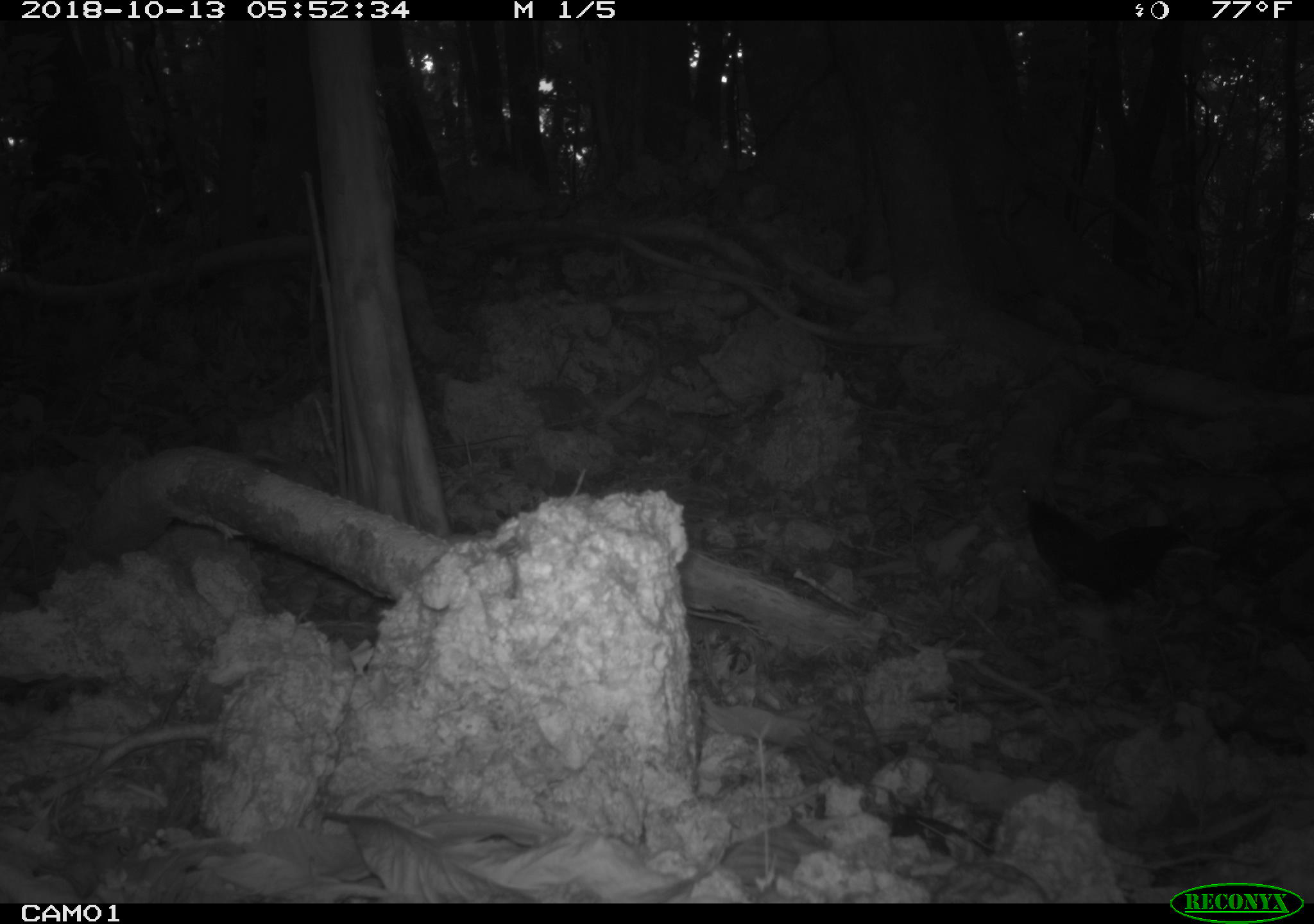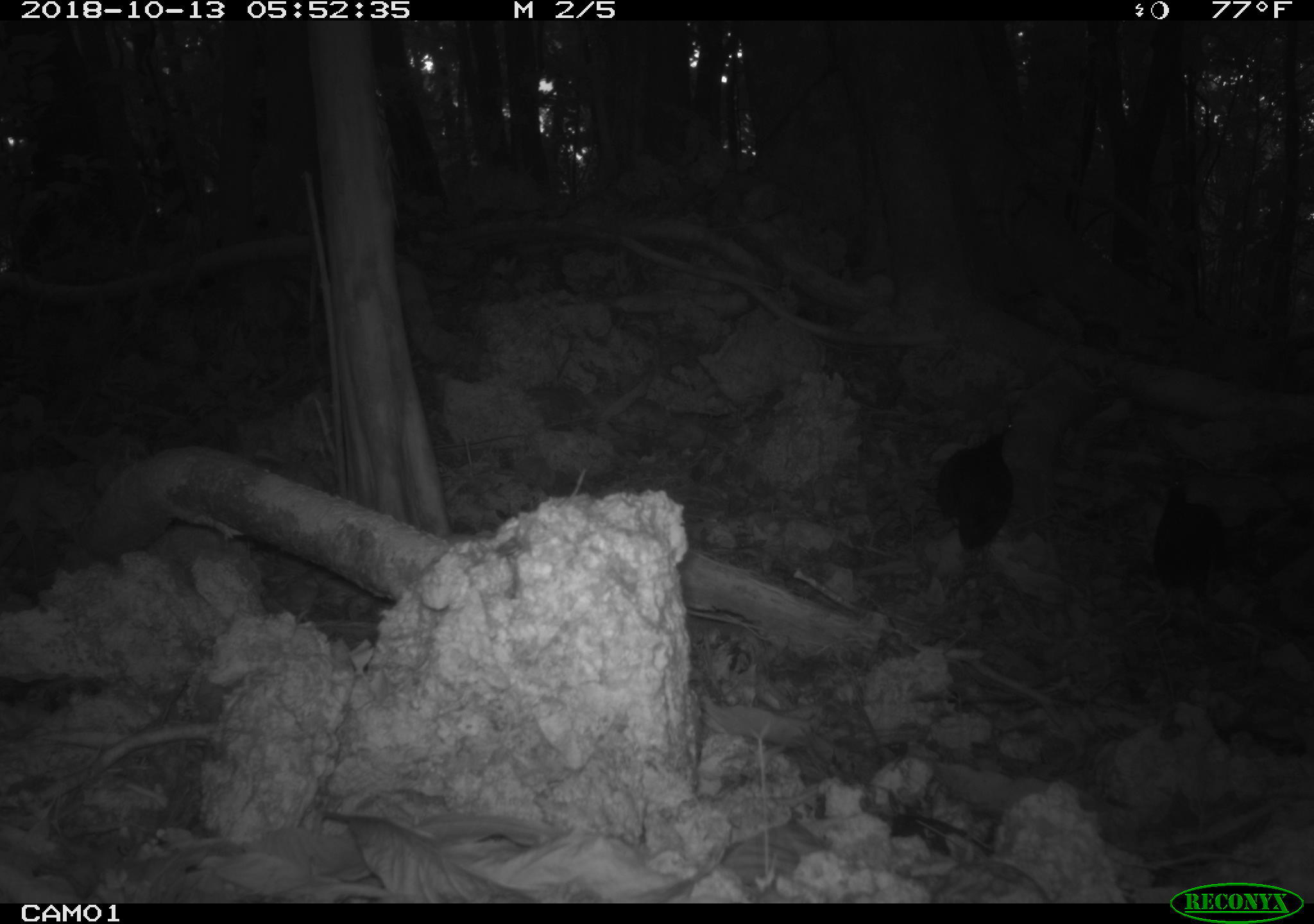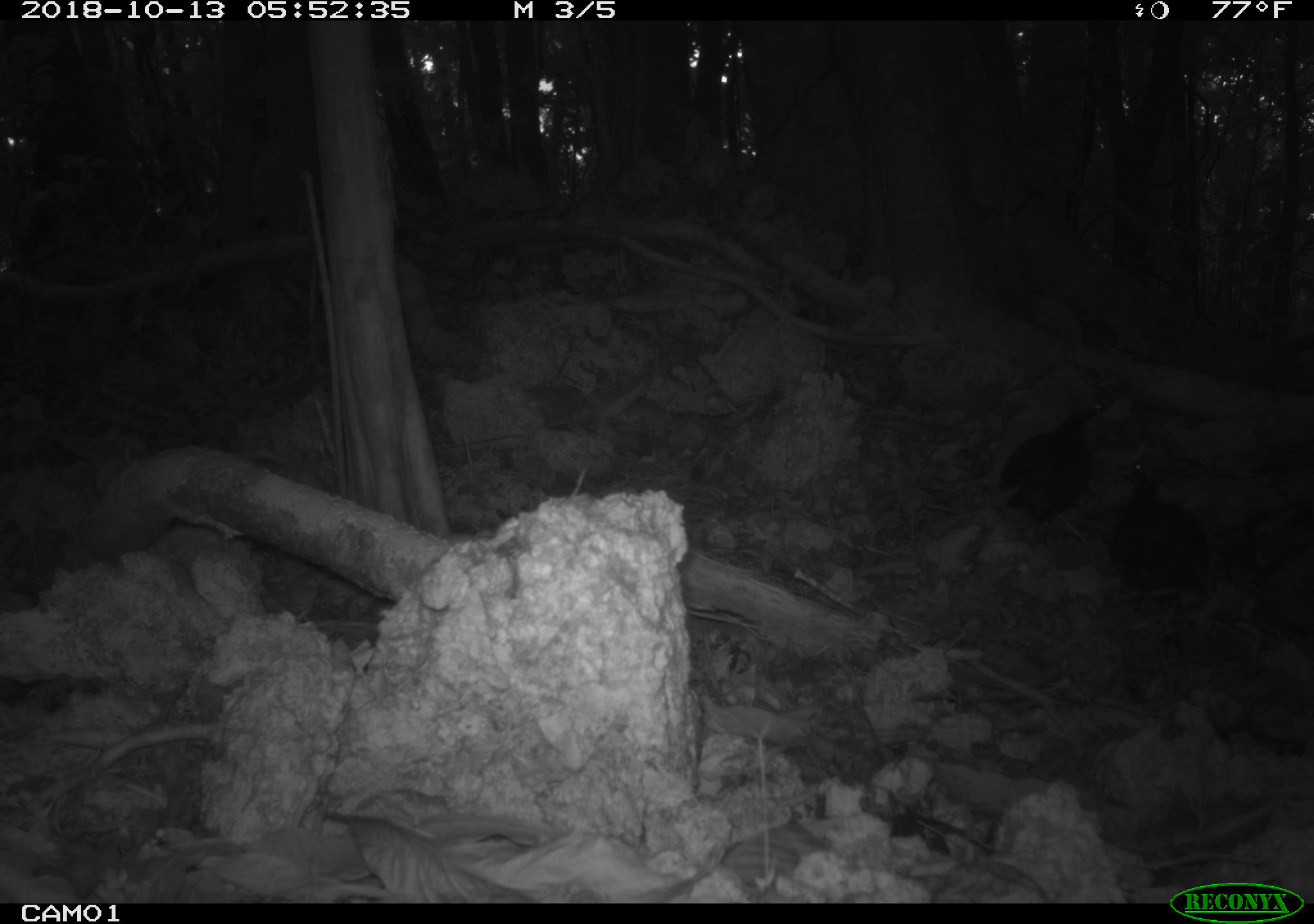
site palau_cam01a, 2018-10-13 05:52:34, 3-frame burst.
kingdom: Animalia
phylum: Chordata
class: Aves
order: Galliformes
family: Megapodiidae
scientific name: Megapodiidae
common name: megapode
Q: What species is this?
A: Megapode (Megapodiidae).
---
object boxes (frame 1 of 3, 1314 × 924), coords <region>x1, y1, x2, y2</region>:
megapode: <region>1016, 495, 1103, 603</region>; <region>1103, 515, 1185, 600</region>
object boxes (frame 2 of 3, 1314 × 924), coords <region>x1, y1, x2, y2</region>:
megapode: <region>933, 409, 1017, 555</region>; <region>1150, 469, 1224, 617</region>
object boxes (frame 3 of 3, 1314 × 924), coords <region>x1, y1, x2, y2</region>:
megapode: <region>1108, 456, 1213, 603</region>; <region>997, 400, 1104, 524</region>